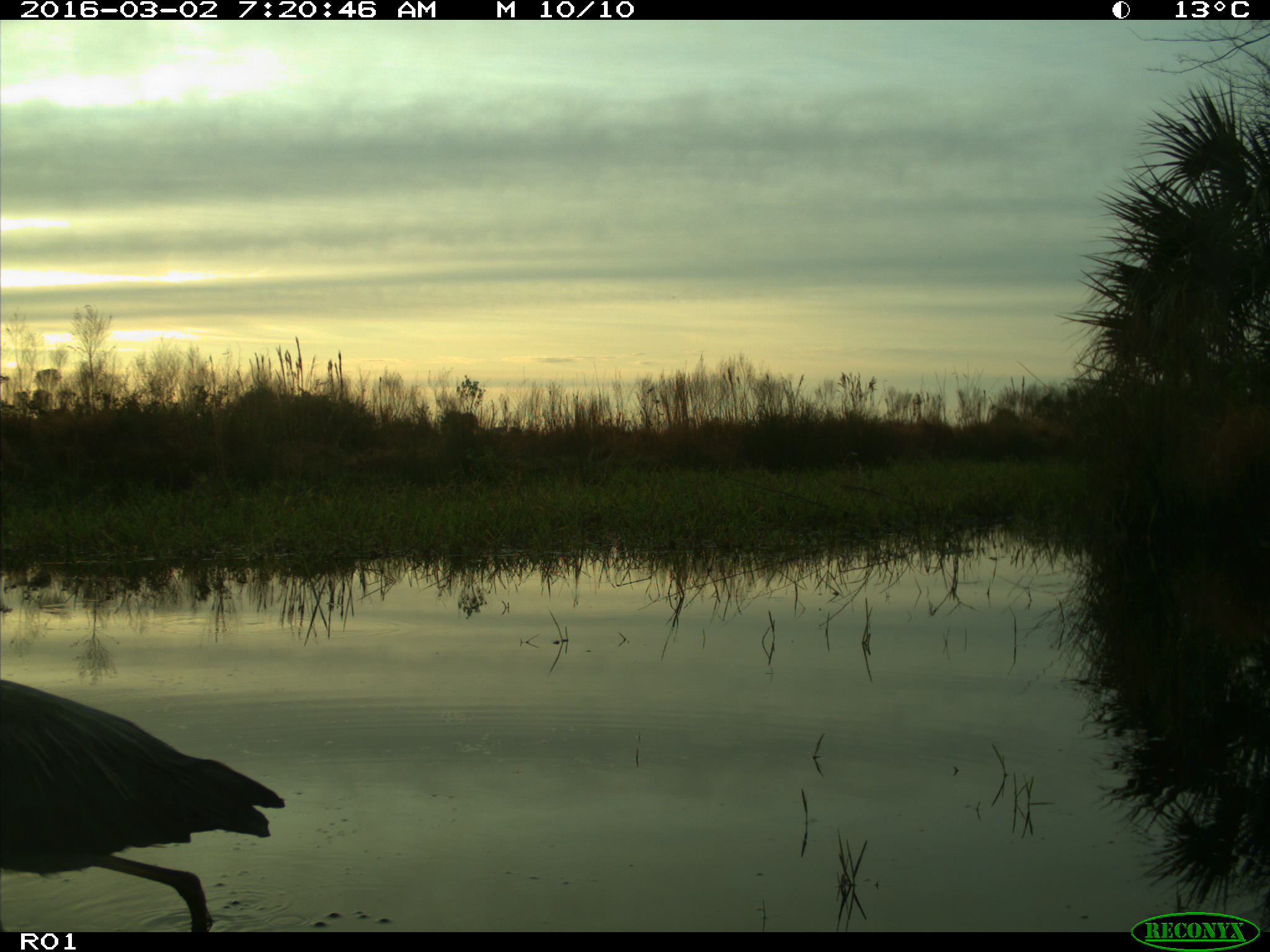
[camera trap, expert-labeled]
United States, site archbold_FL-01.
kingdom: Animalia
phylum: Chordata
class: Aves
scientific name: Aves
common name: birds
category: unidentified bird